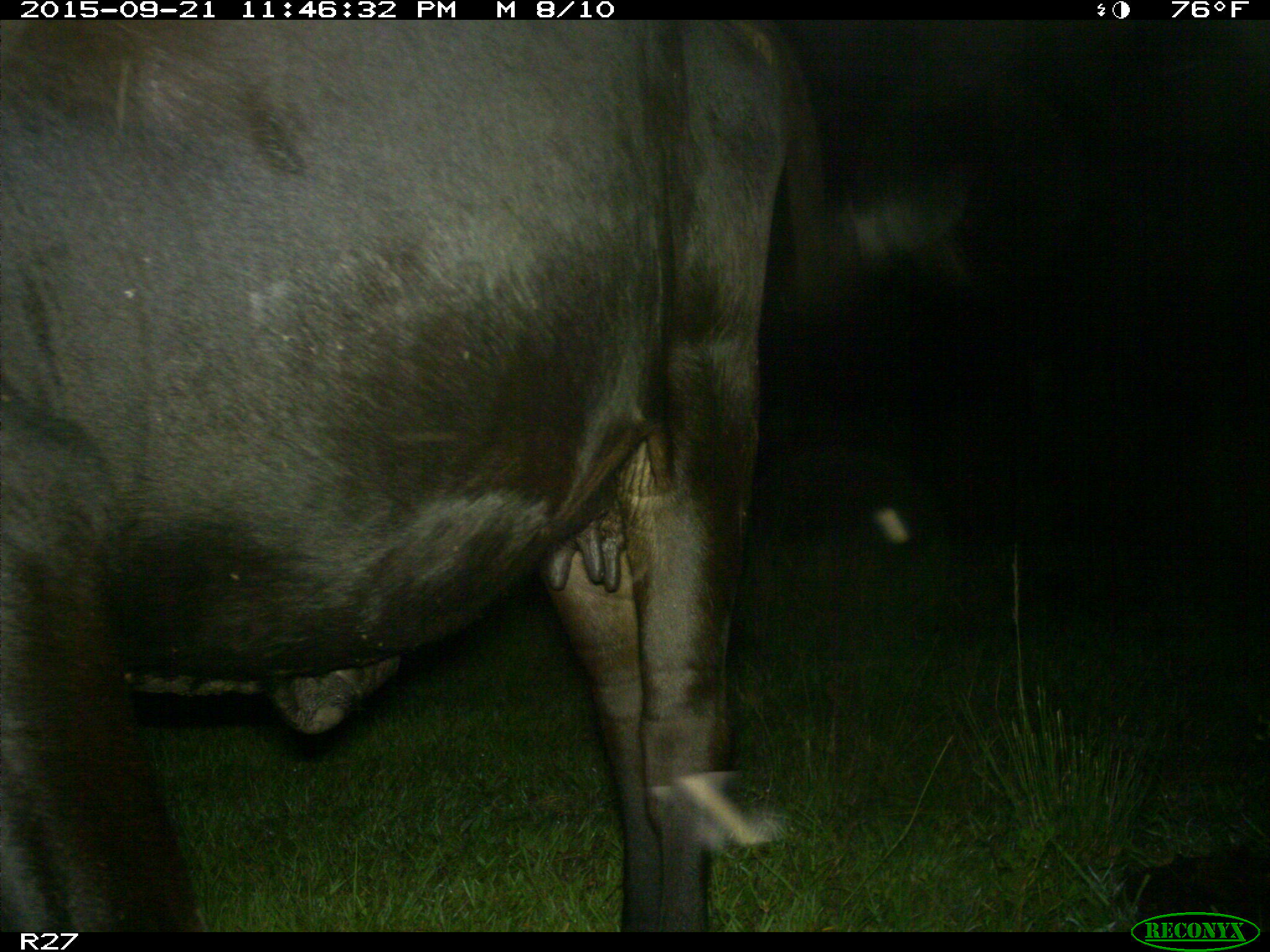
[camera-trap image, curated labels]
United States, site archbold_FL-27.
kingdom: Animalia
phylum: Chordata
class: Mammalia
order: Artiodactyla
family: Bovidae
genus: Bos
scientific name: Bos taurus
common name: domestic cow